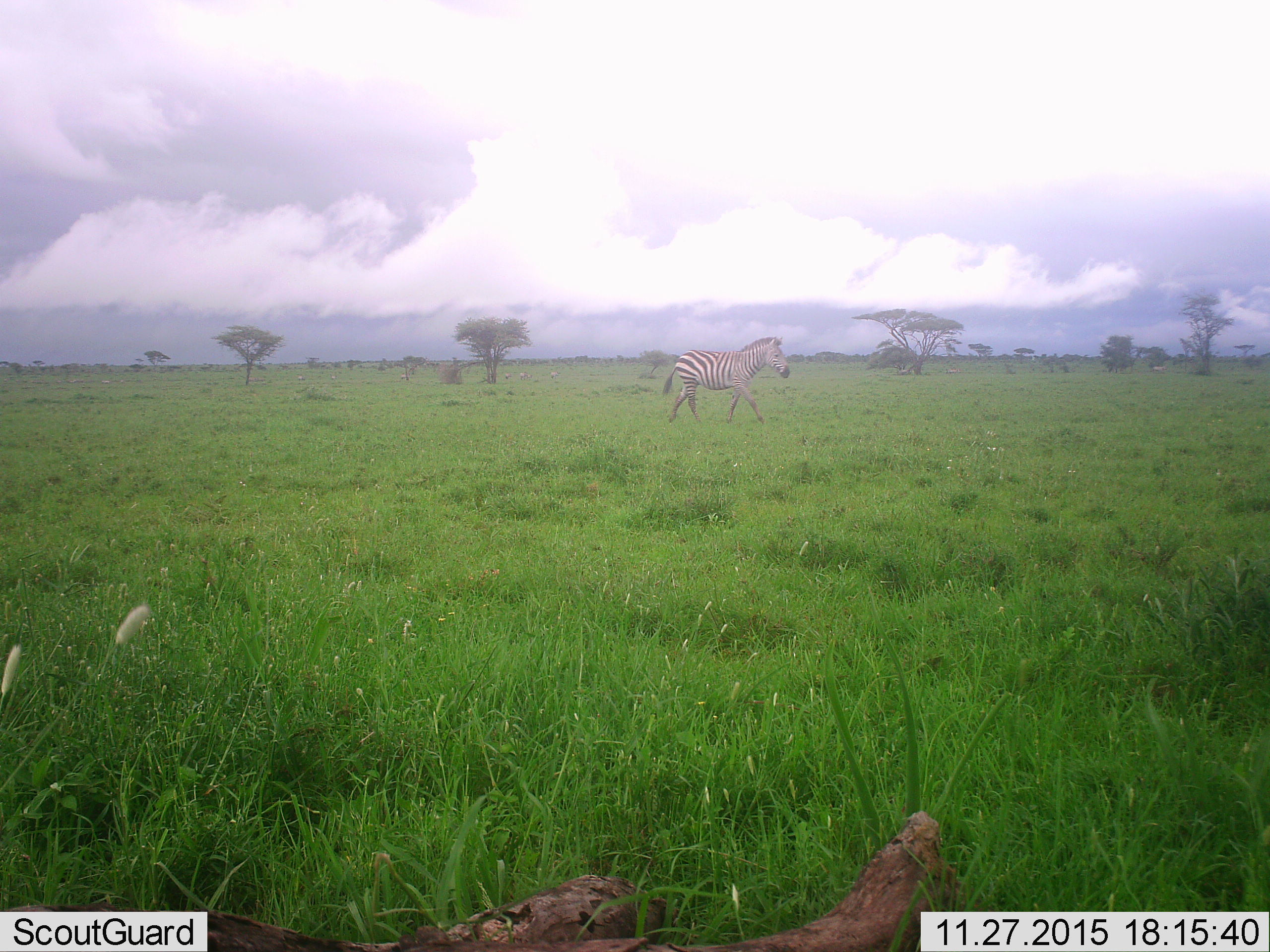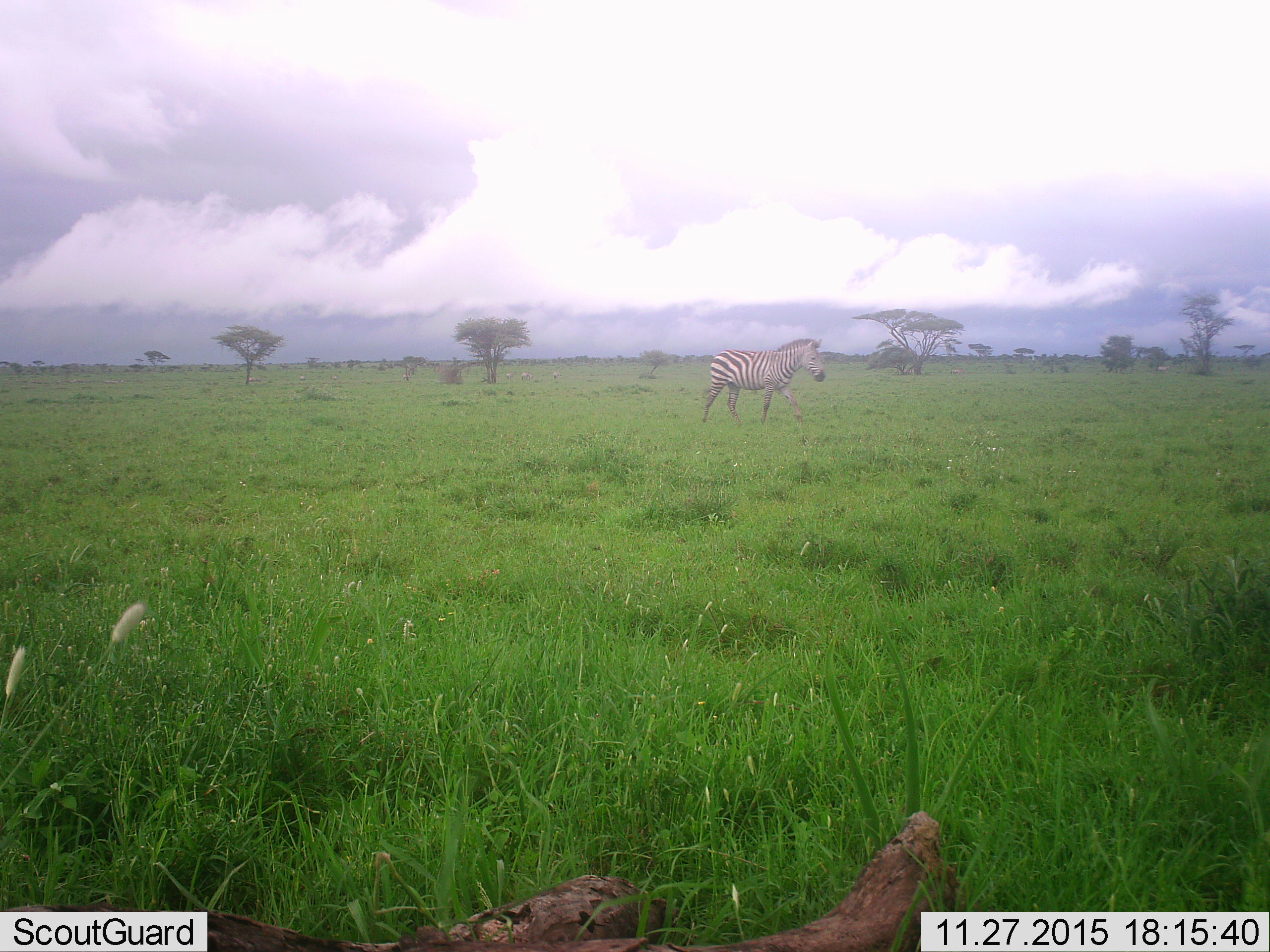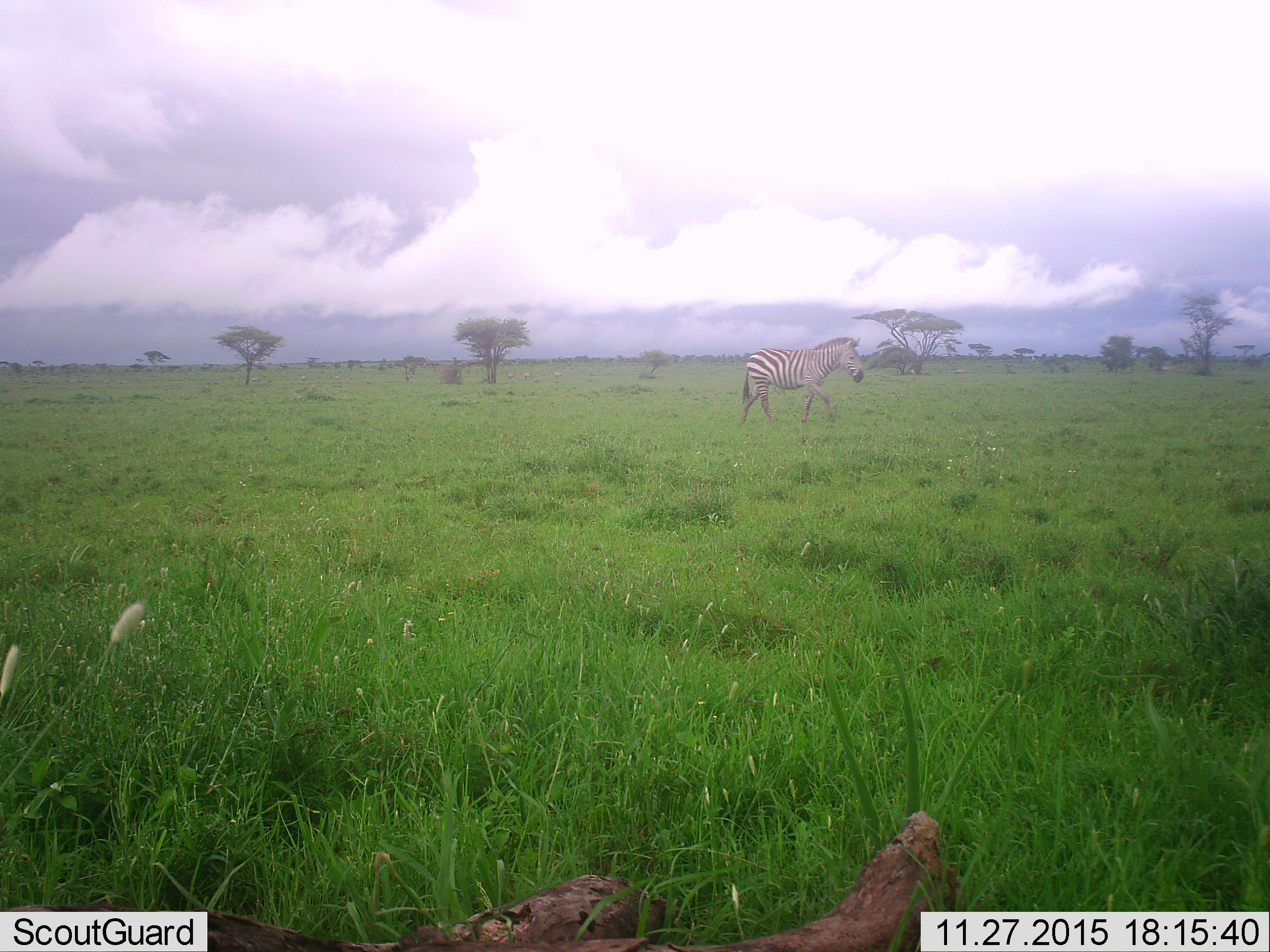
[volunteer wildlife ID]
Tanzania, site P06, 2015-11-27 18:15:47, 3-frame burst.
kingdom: Animalia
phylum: Chordata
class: Mammalia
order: Perissodactyla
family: Equidae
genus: Equus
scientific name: Equus quagga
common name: plains zebra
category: zebra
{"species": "zebra (plains zebra) (Equus quagga)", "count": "1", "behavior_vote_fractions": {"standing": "0%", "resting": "0%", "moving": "100%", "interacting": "0%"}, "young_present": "0%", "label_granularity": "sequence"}